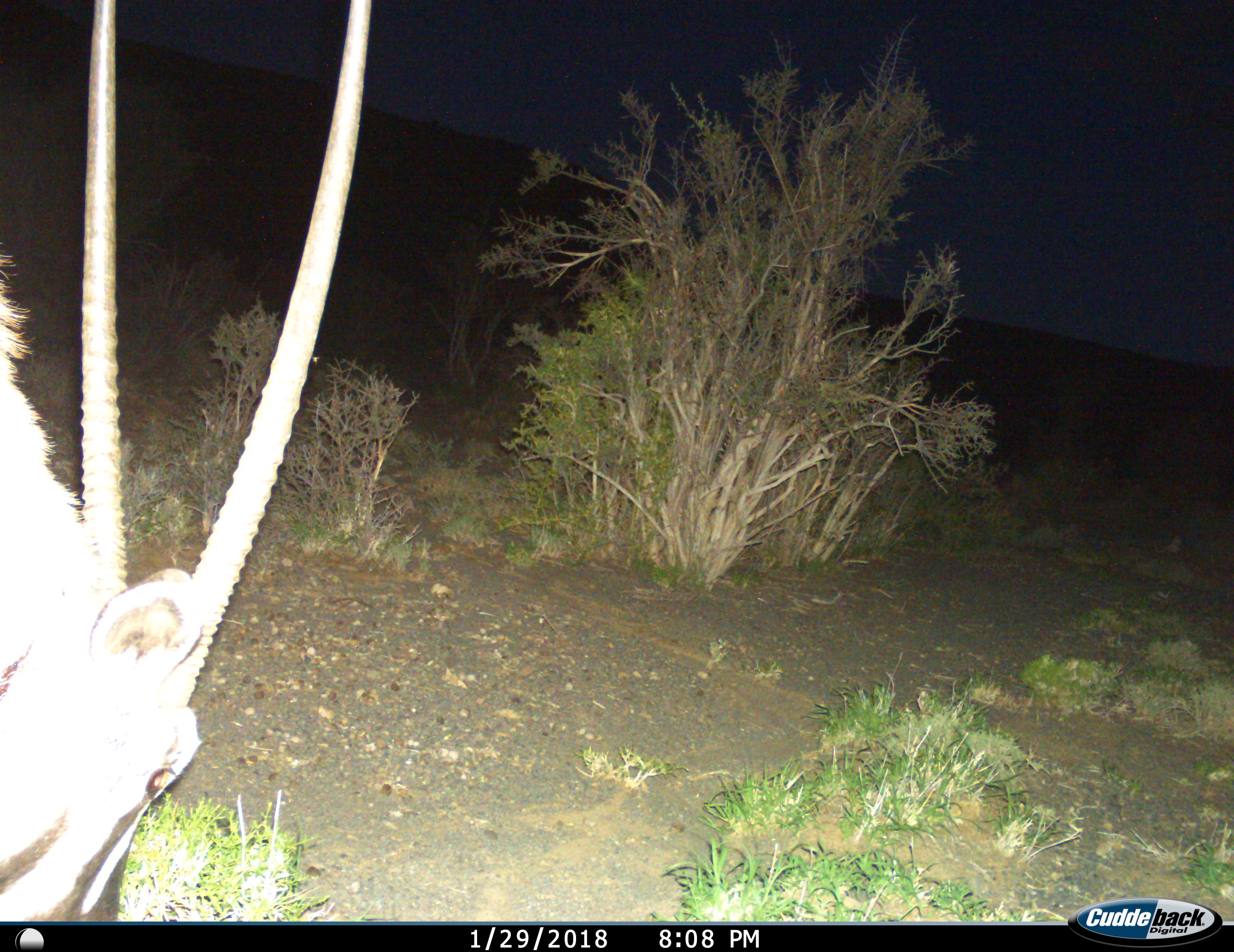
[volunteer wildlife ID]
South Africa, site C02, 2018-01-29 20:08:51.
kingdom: Animalia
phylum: Chordata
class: Mammalia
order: Artiodactyla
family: Bovidae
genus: Oryx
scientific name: Oryx gazella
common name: gemsbok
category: gemsbokoryx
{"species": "gemsbokoryx (gemsbok) (Oryx gazella)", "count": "1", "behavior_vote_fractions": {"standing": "50%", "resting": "0%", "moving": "20%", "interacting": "0%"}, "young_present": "0%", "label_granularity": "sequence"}